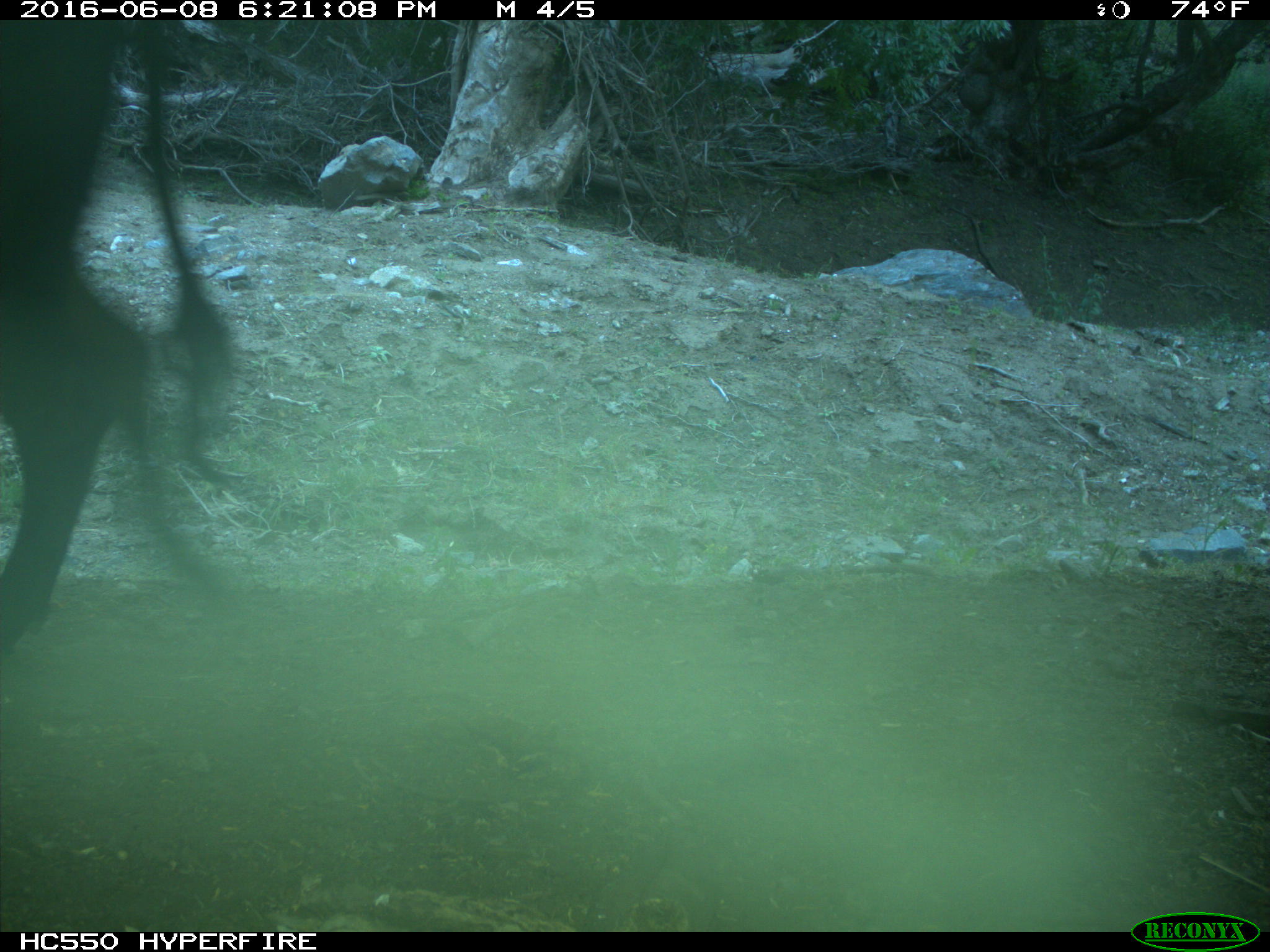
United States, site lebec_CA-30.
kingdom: Animalia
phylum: Chordata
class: Mammalia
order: Artiodactyla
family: Bovidae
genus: Bos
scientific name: Bos taurus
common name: domestic cow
Bos taurus (domestic cow).